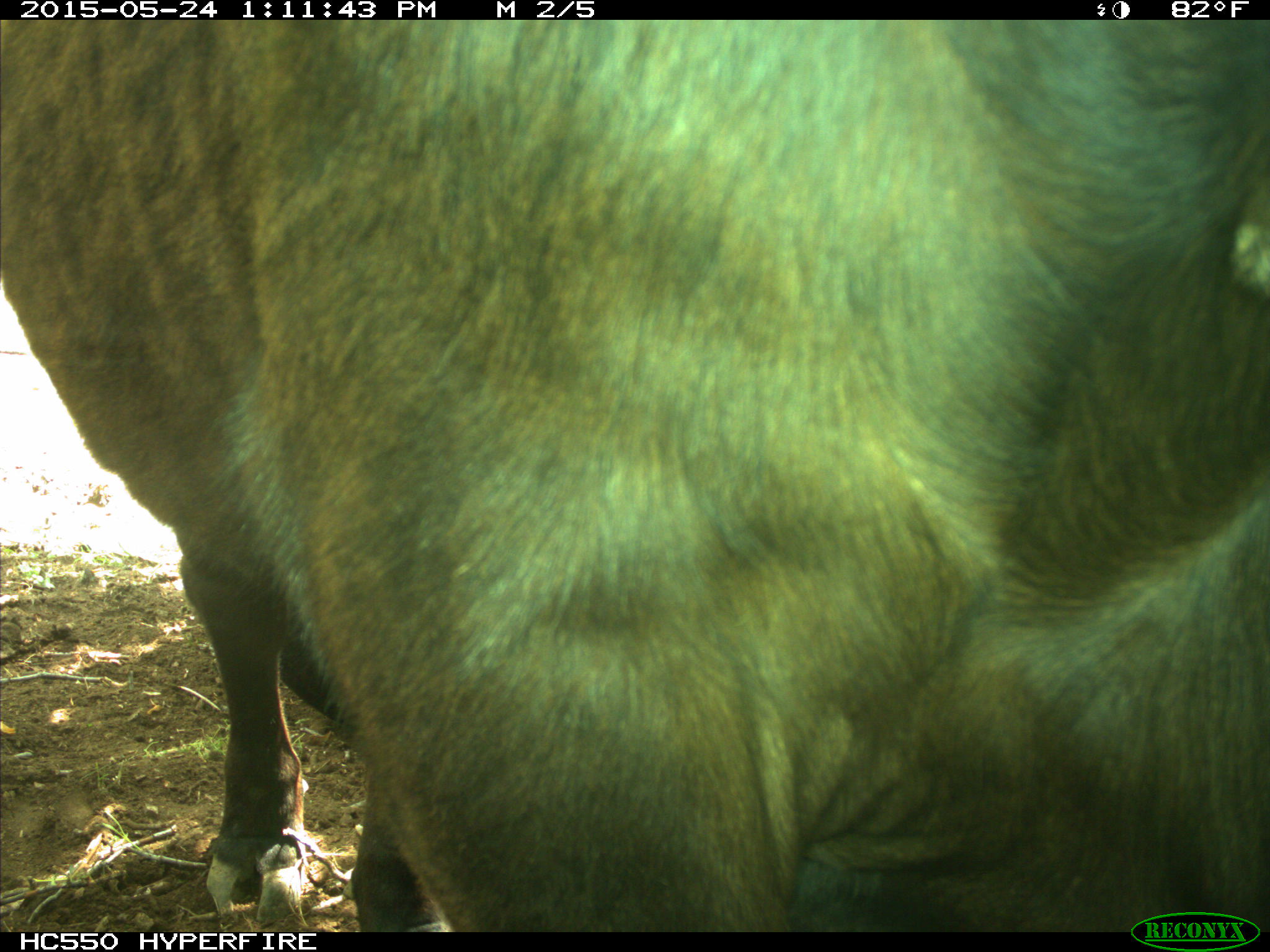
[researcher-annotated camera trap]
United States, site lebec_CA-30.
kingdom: Animalia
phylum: Chordata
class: Mammalia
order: Artiodactyla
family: Bovidae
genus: Bos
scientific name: Bos taurus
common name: domestic cow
Bos taurus (domestic cow).